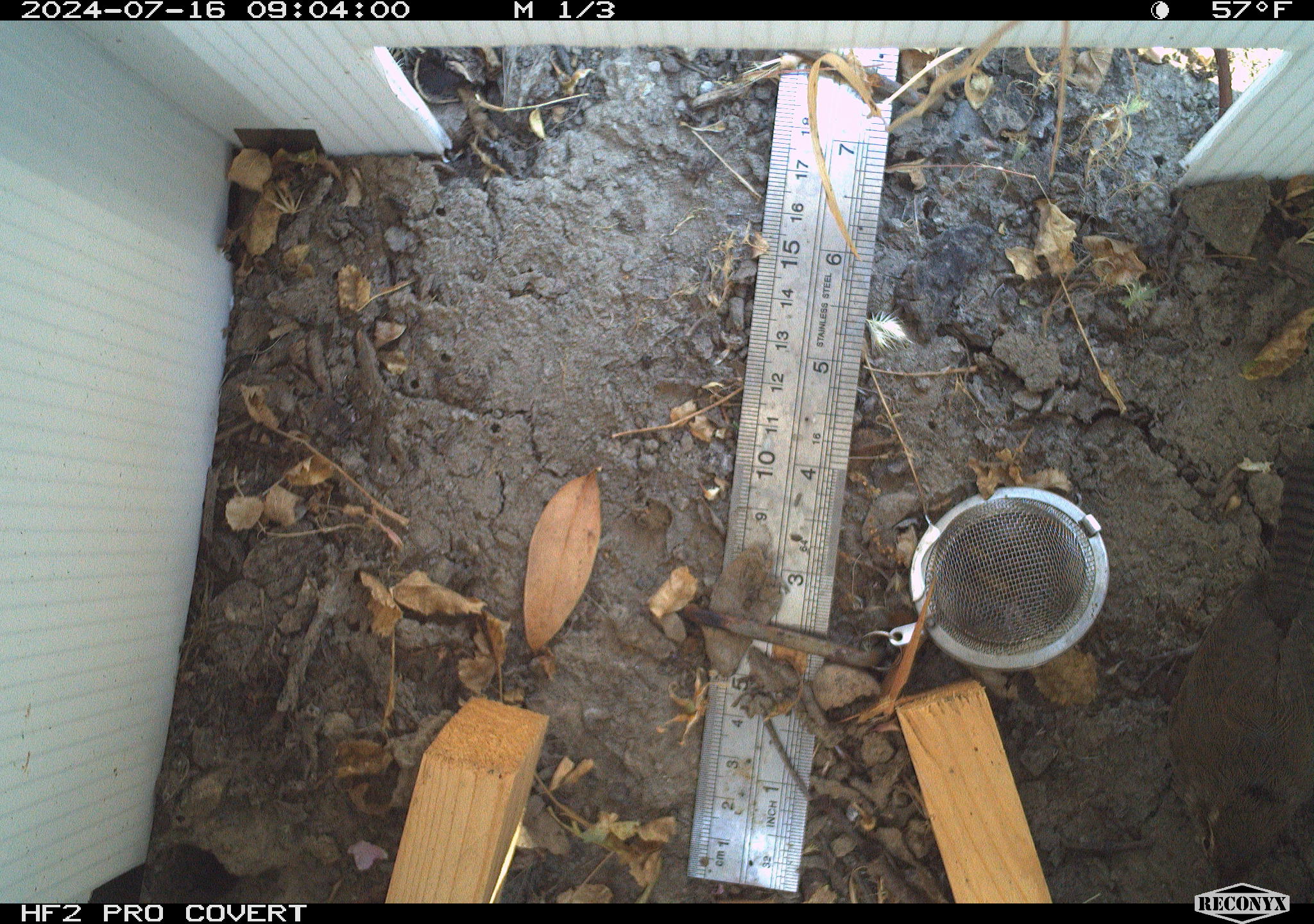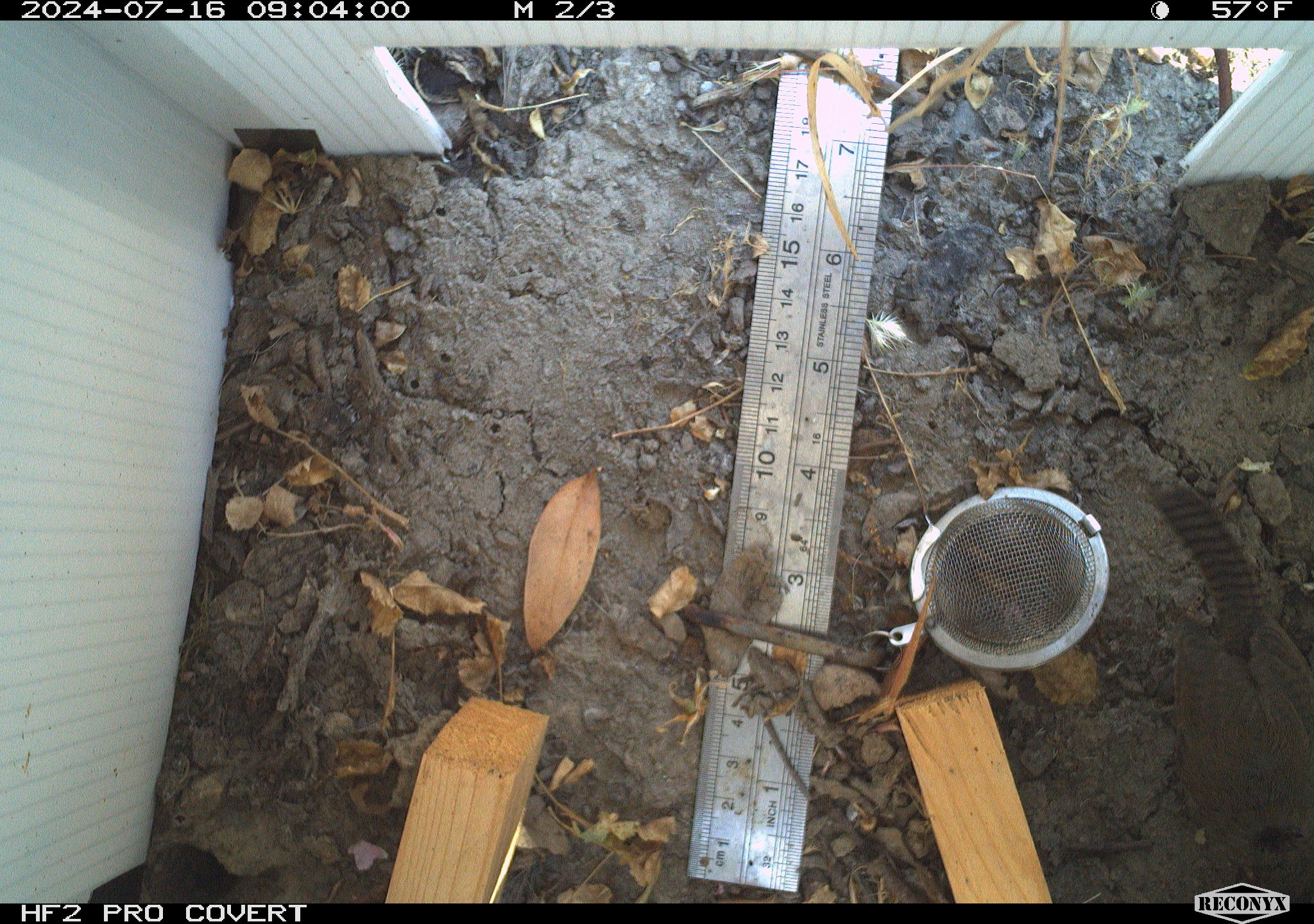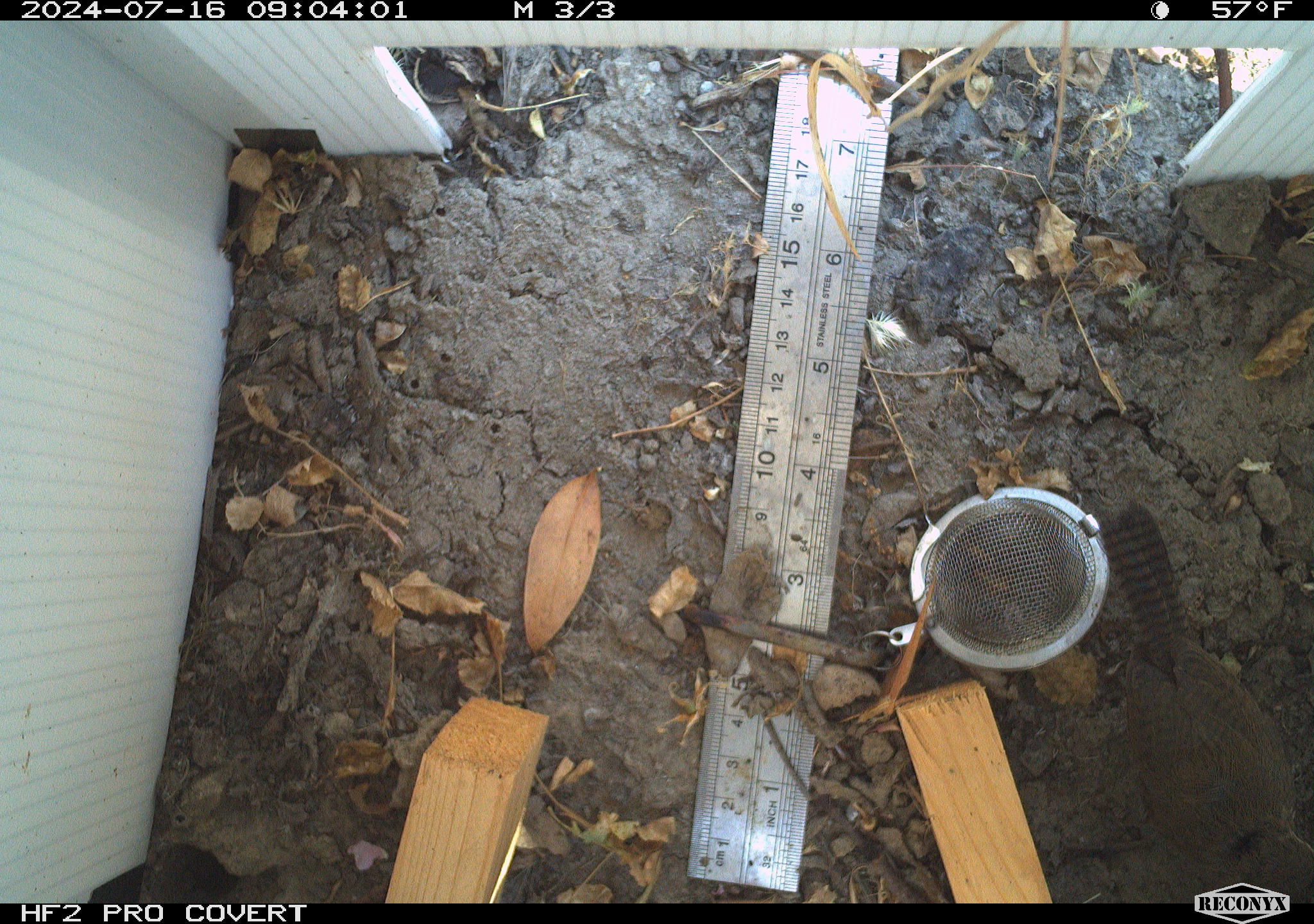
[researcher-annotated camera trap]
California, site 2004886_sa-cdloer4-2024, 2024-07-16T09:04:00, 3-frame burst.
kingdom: Animalia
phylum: Chordata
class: Aves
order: Passeriformes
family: Vireonidae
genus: Vireo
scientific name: Vireo huttoni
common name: hutton's vireo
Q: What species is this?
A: Hutton's vireo (Vireo huttoni).